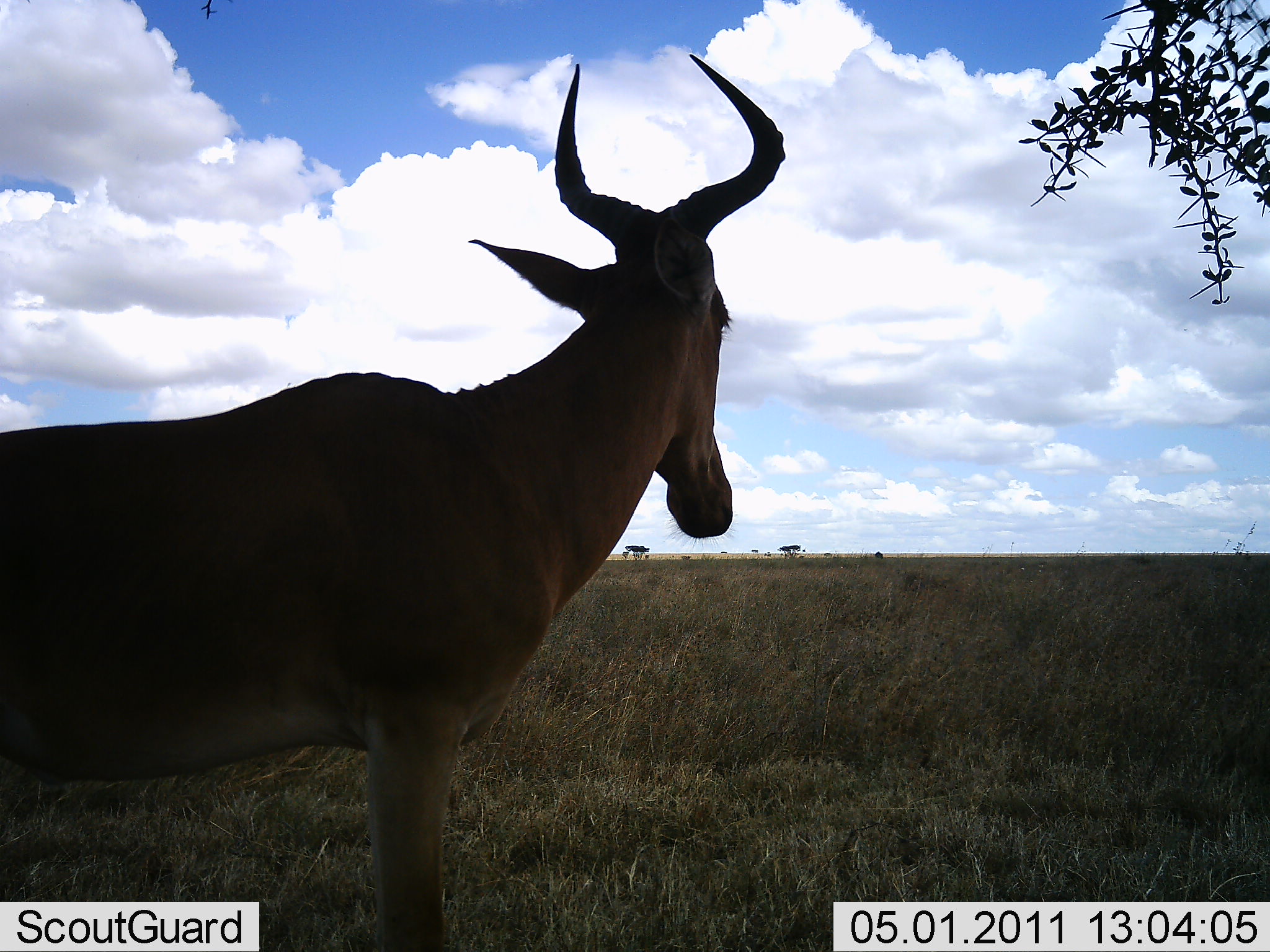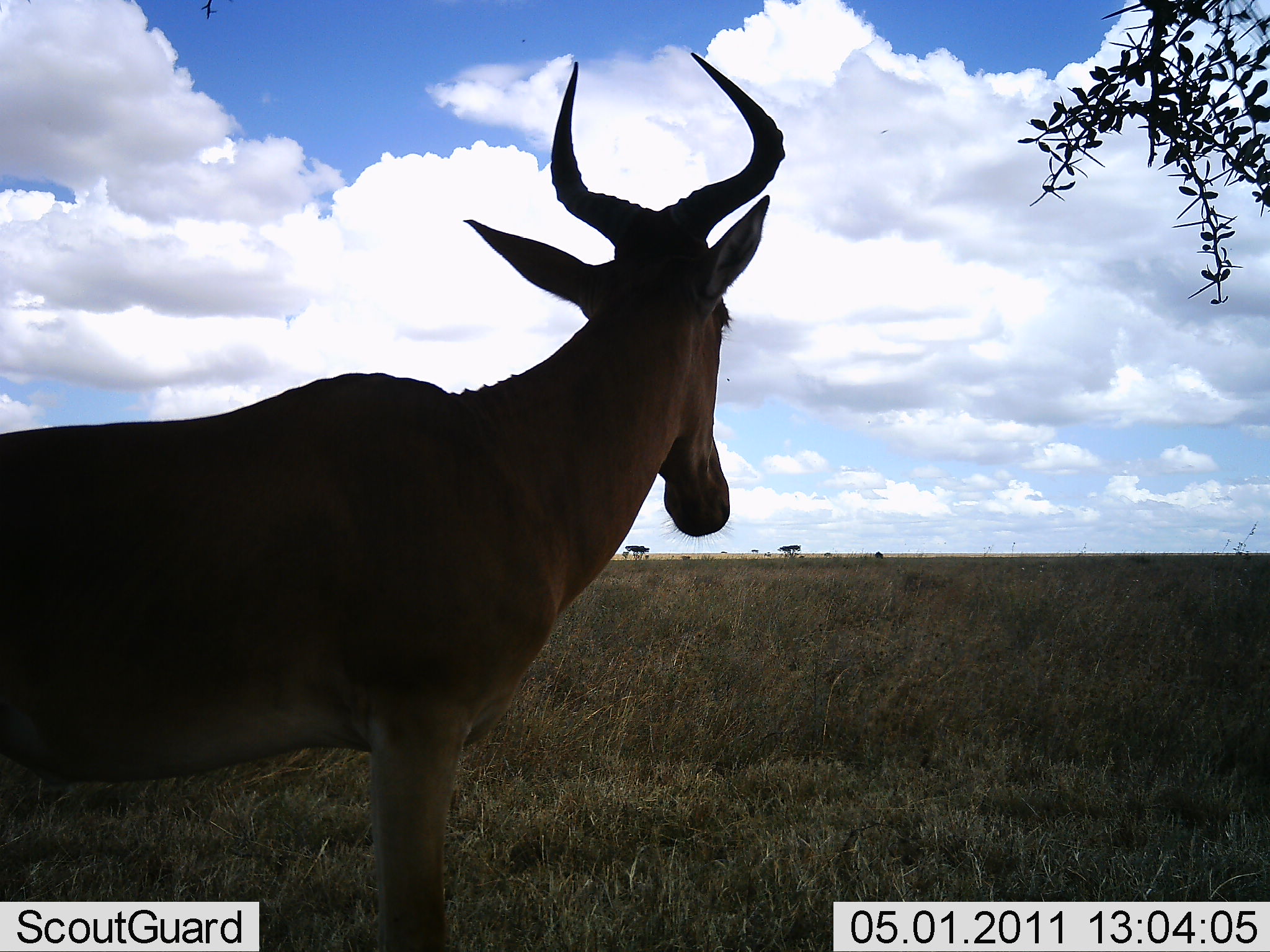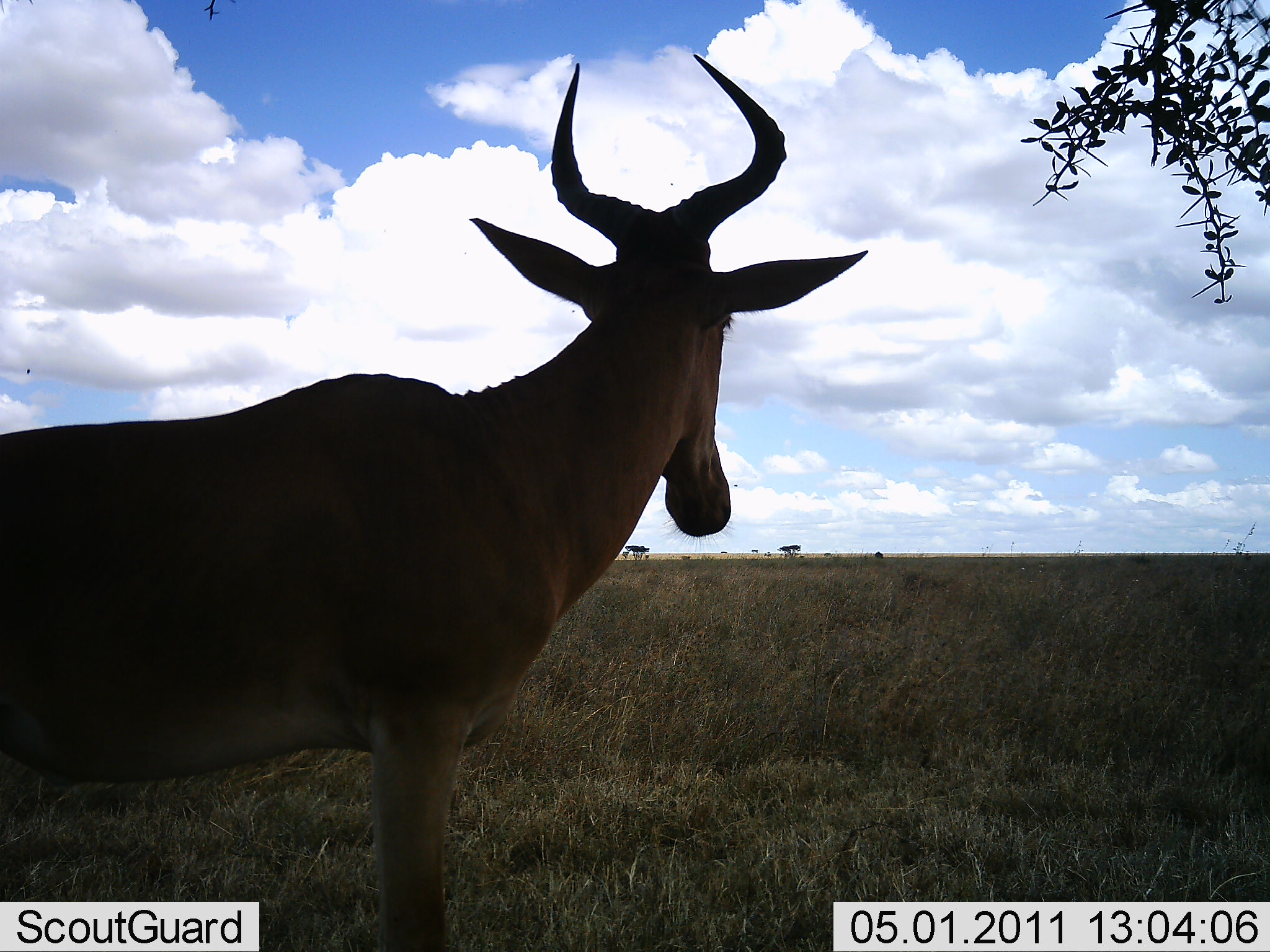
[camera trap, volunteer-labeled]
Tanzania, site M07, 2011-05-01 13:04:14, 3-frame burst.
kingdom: Animalia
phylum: Chordata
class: Mammalia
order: Artiodactyla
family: Bovidae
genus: Alcelaphus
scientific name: Alcelaphus buselaphus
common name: hartebeest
Hartebeest (Alcelaphus buselaphus), count 1. Behavior (volunteer vote fractions): standing 100%, resting 0%, moving 0%, interacting 0%. Young present (vote fraction): 0%. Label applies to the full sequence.